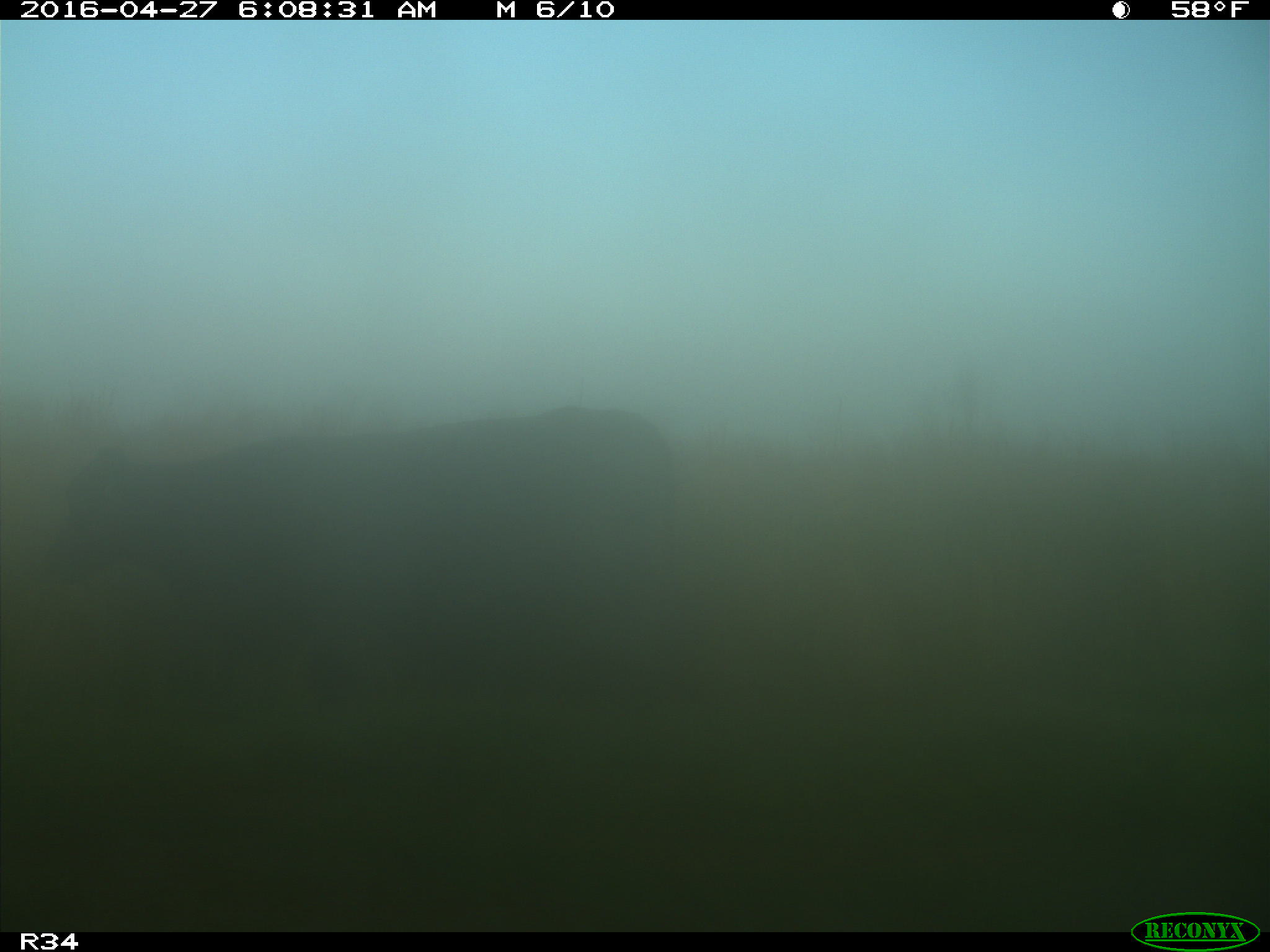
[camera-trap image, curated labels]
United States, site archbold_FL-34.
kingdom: Animalia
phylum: Chordata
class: Mammalia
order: Artiodactyla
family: Bovidae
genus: Bos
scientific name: Bos taurus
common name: domestic cow